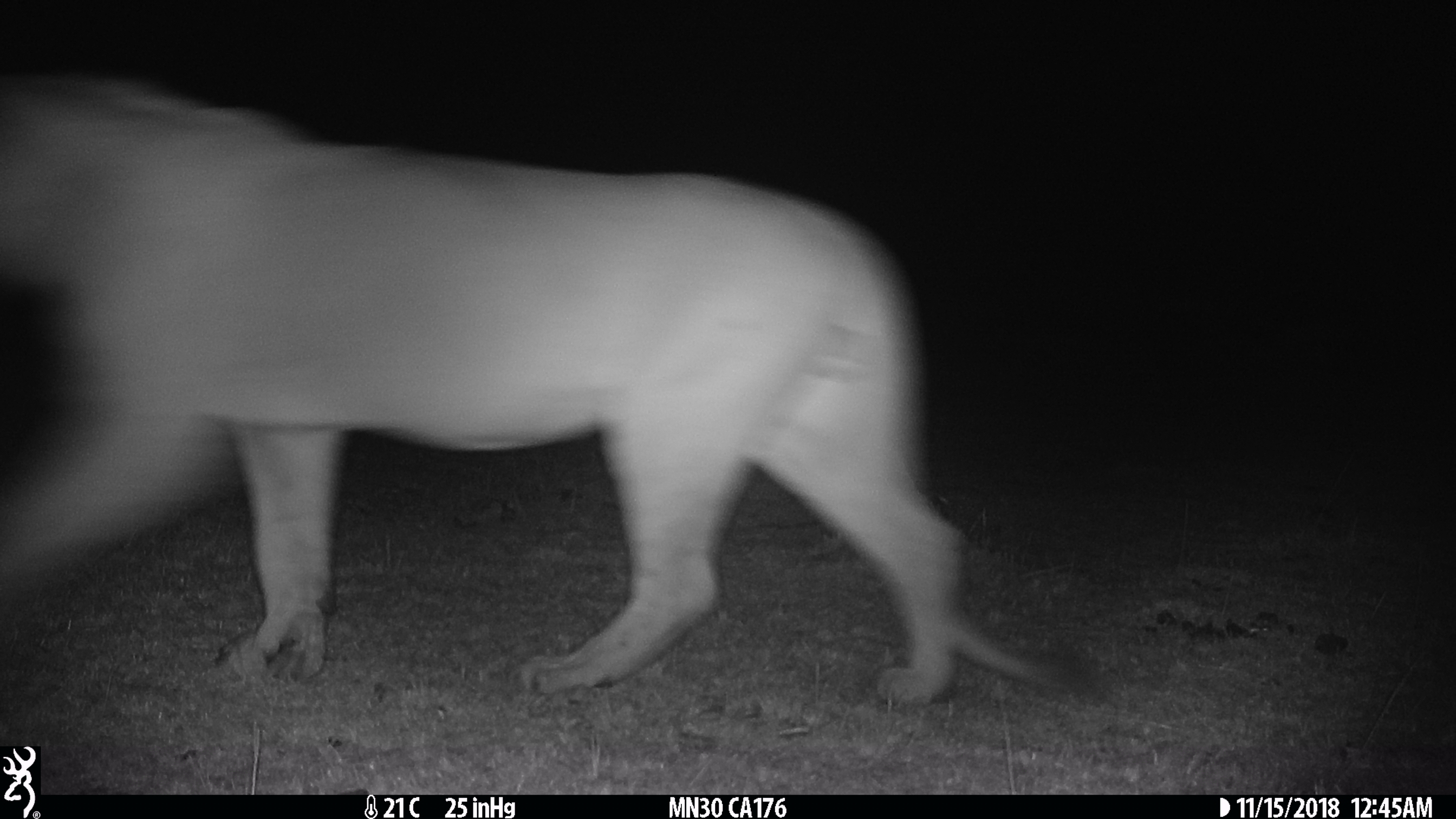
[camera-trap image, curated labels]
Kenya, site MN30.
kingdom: Animalia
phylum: Chordata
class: Mammalia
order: Carnivora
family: Felidae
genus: Panthera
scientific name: Panthera leo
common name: lion